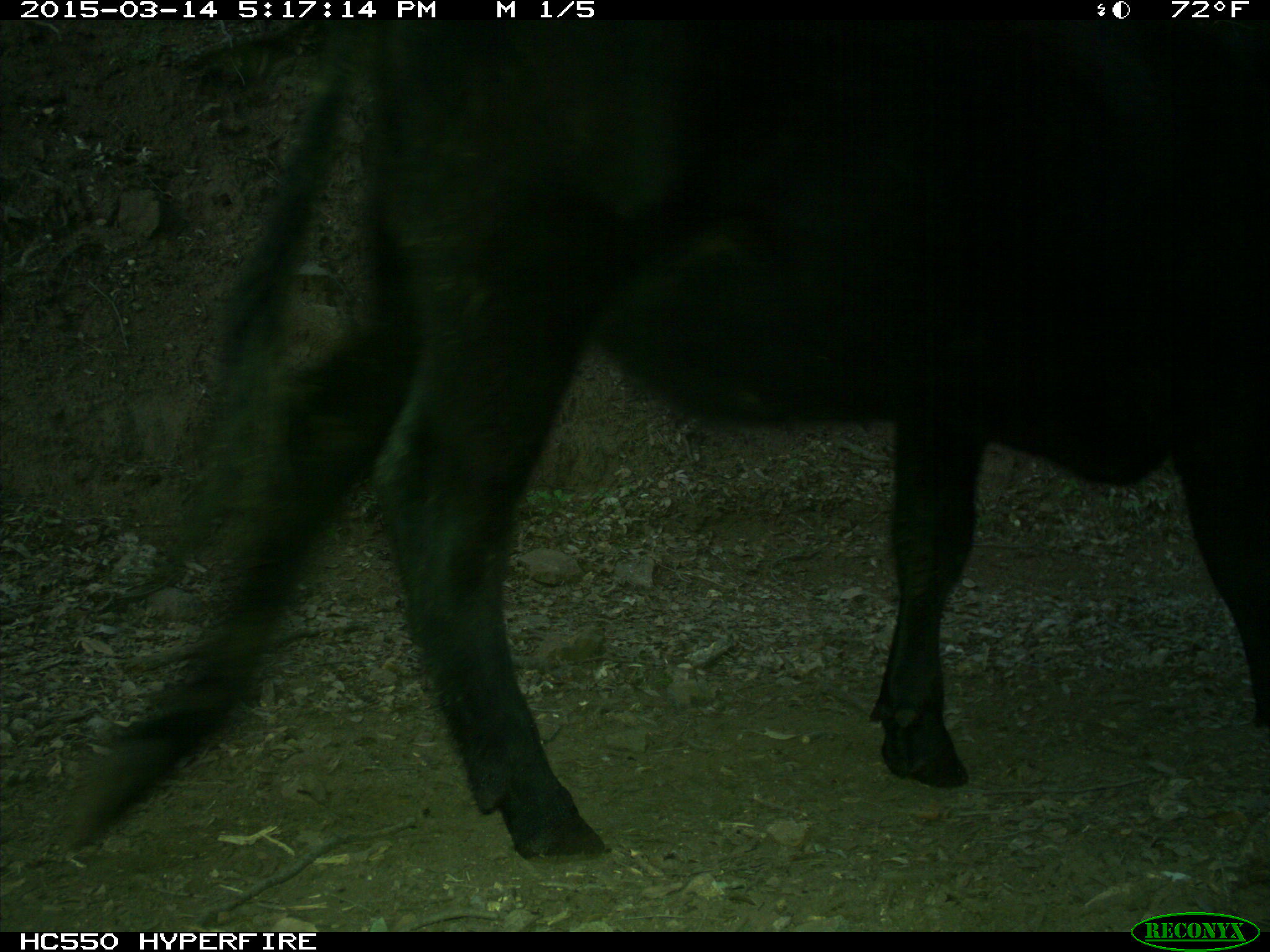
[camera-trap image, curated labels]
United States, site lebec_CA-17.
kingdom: Animalia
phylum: Chordata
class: Mammalia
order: Artiodactyla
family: Bovidae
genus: Bos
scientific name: Bos taurus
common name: domestic cow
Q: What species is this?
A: Bos taurus (domestic cow).